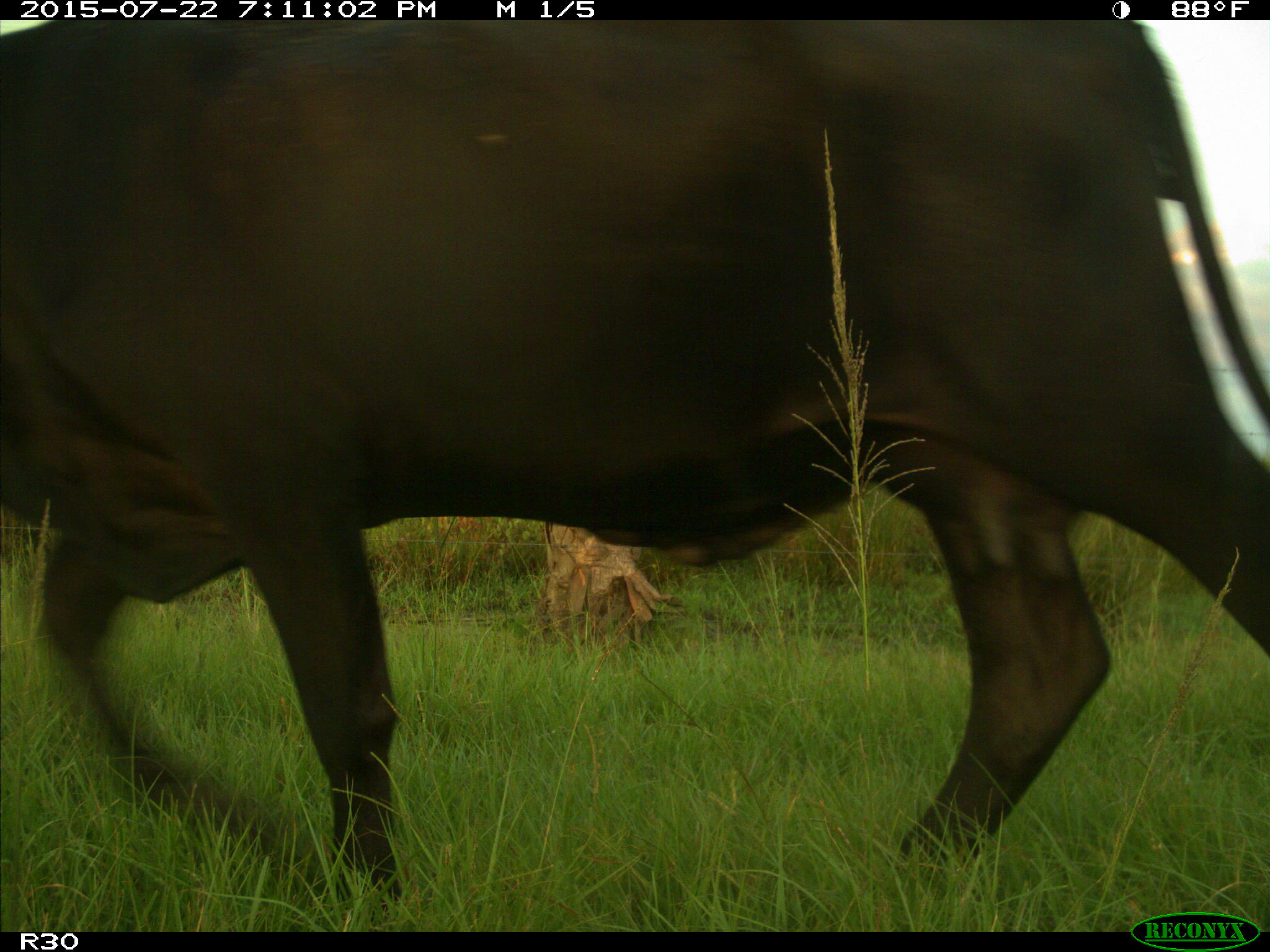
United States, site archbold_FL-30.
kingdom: Animalia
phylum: Chordata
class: Mammalia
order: Artiodactyla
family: Bovidae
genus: Bos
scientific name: Bos taurus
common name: domestic cow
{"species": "Bos taurus (domestic cow)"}